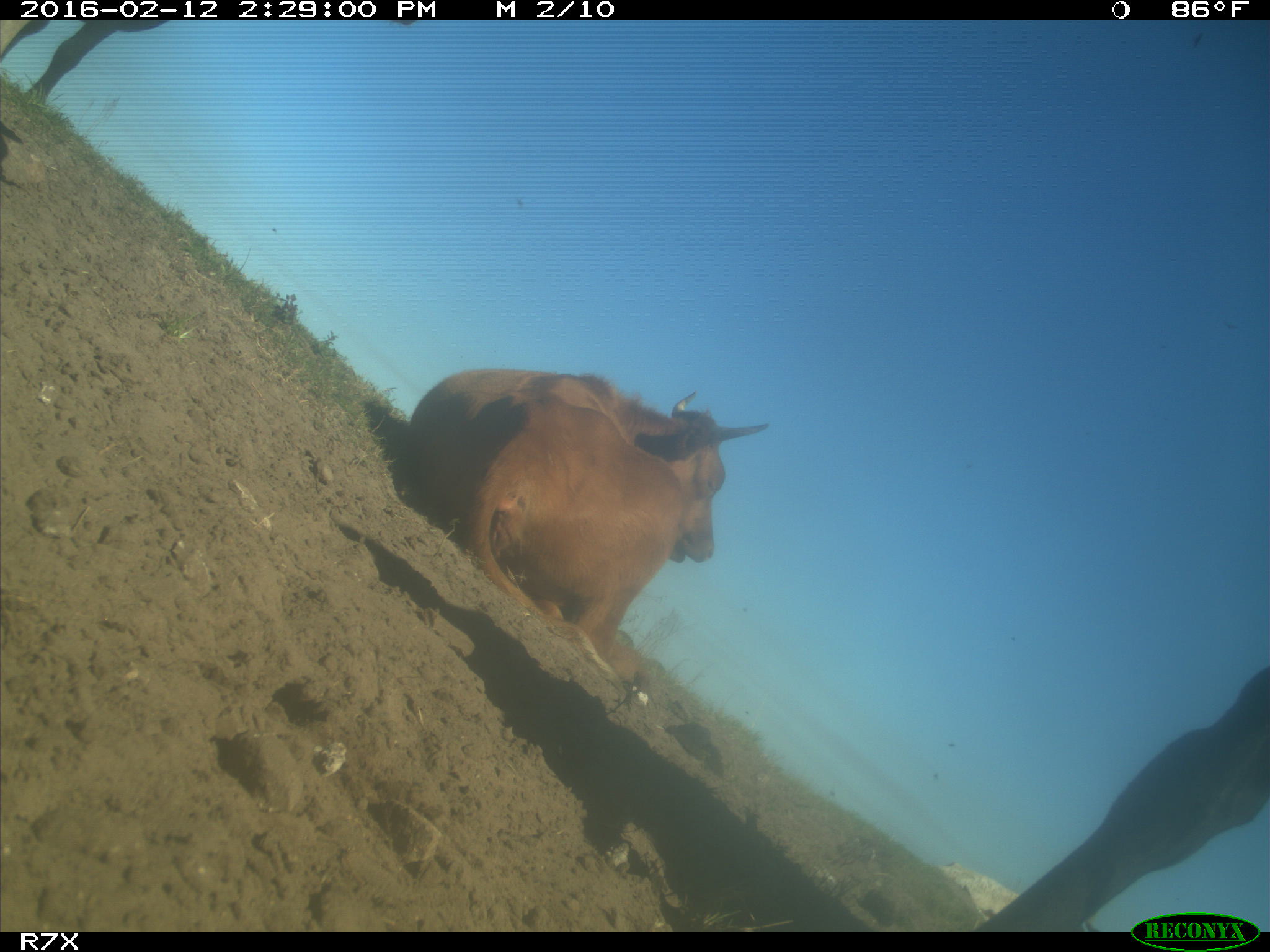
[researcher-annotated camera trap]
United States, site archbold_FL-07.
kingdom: Animalia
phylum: Chordata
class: Mammalia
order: Artiodactyla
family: Bovidae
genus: Bos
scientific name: Bos taurus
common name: domestic cow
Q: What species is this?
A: Bos taurus (domestic cow).